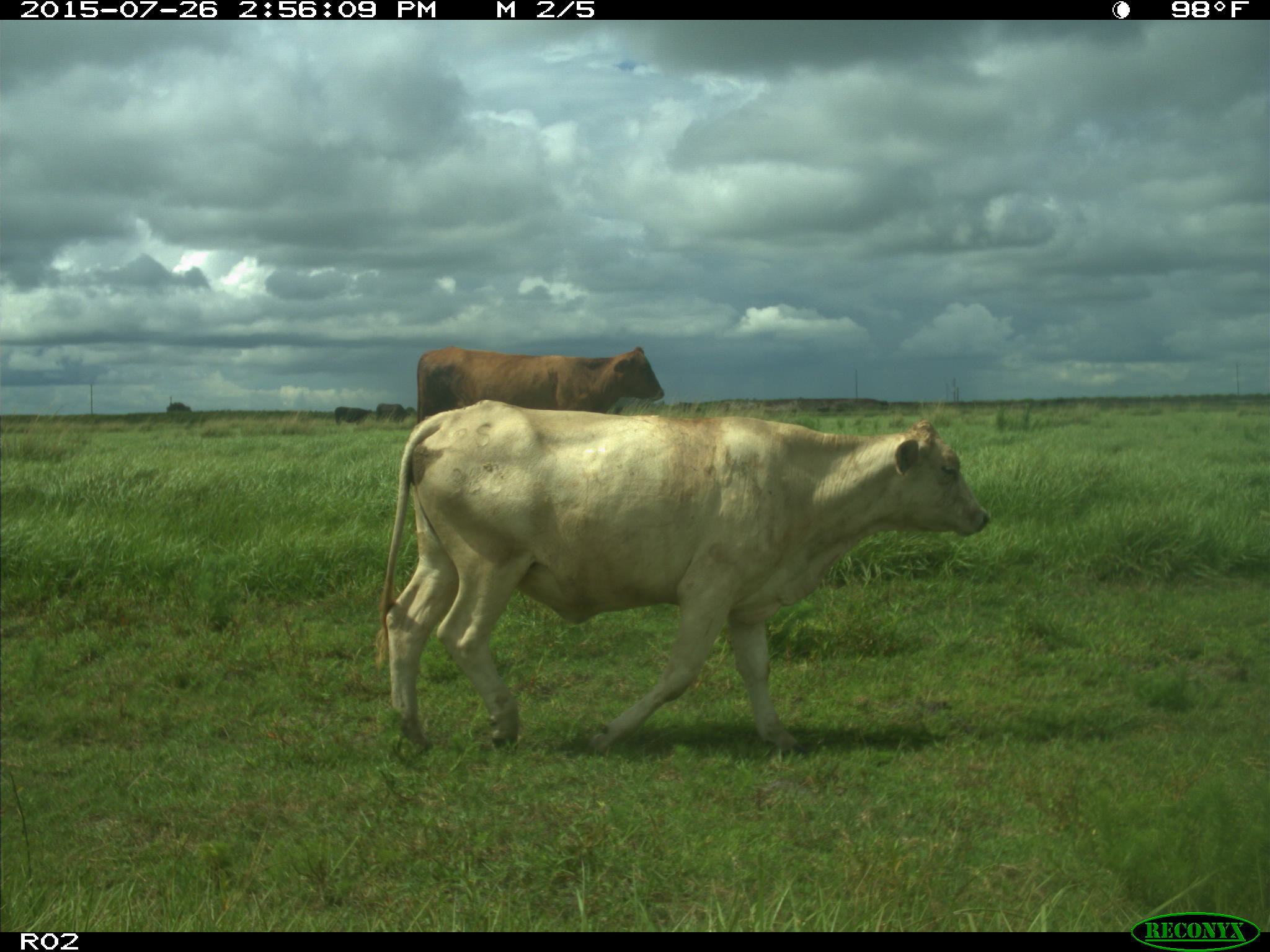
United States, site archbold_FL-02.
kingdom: Animalia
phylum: Chordata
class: Mammalia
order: Artiodactyla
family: Bovidae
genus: Bos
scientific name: Bos taurus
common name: domestic cow